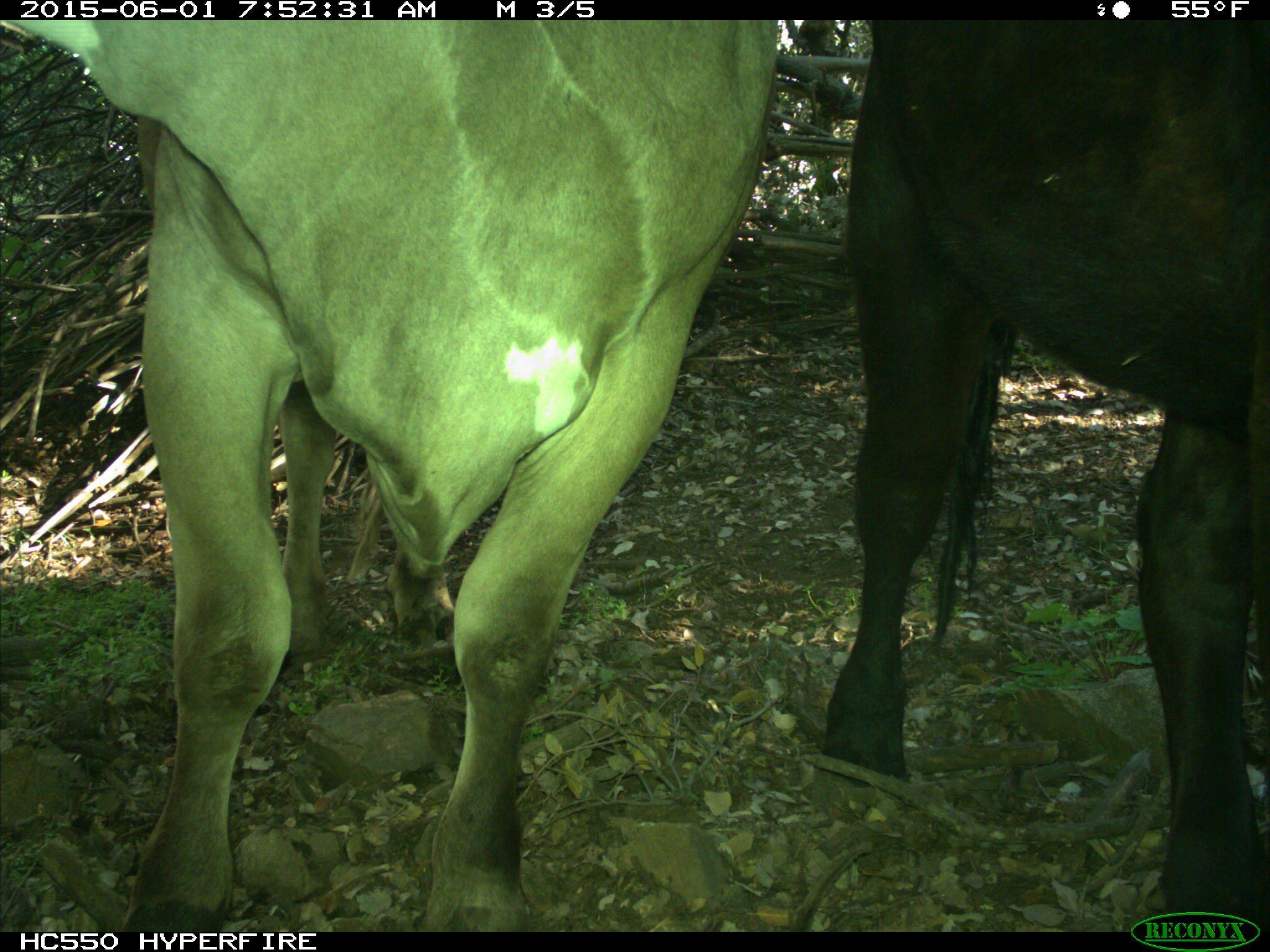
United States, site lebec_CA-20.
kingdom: Animalia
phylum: Chordata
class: Mammalia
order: Artiodactyla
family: Bovidae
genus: Bos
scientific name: Bos taurus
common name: domestic cow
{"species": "Bos taurus (domestic cow)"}